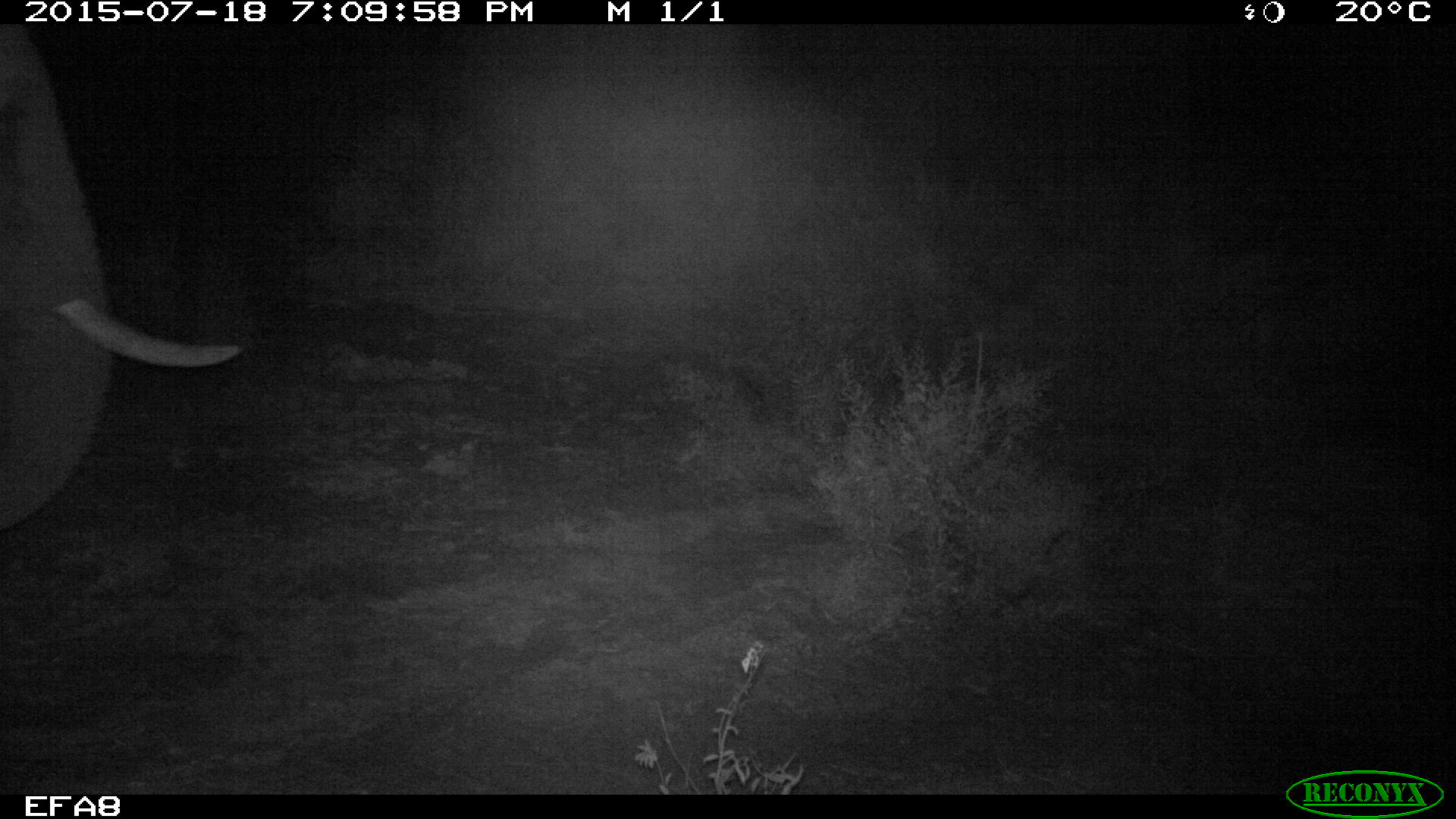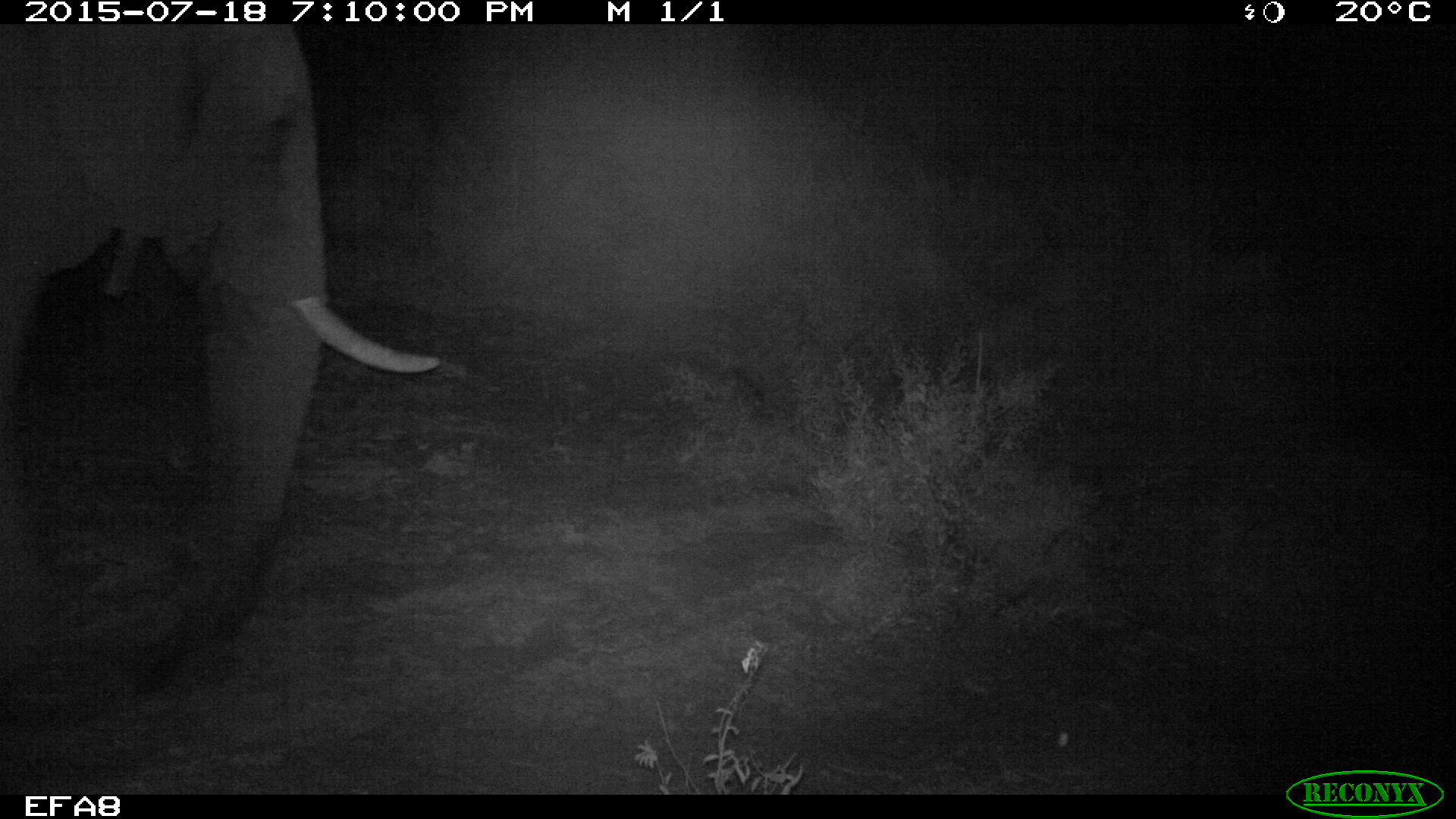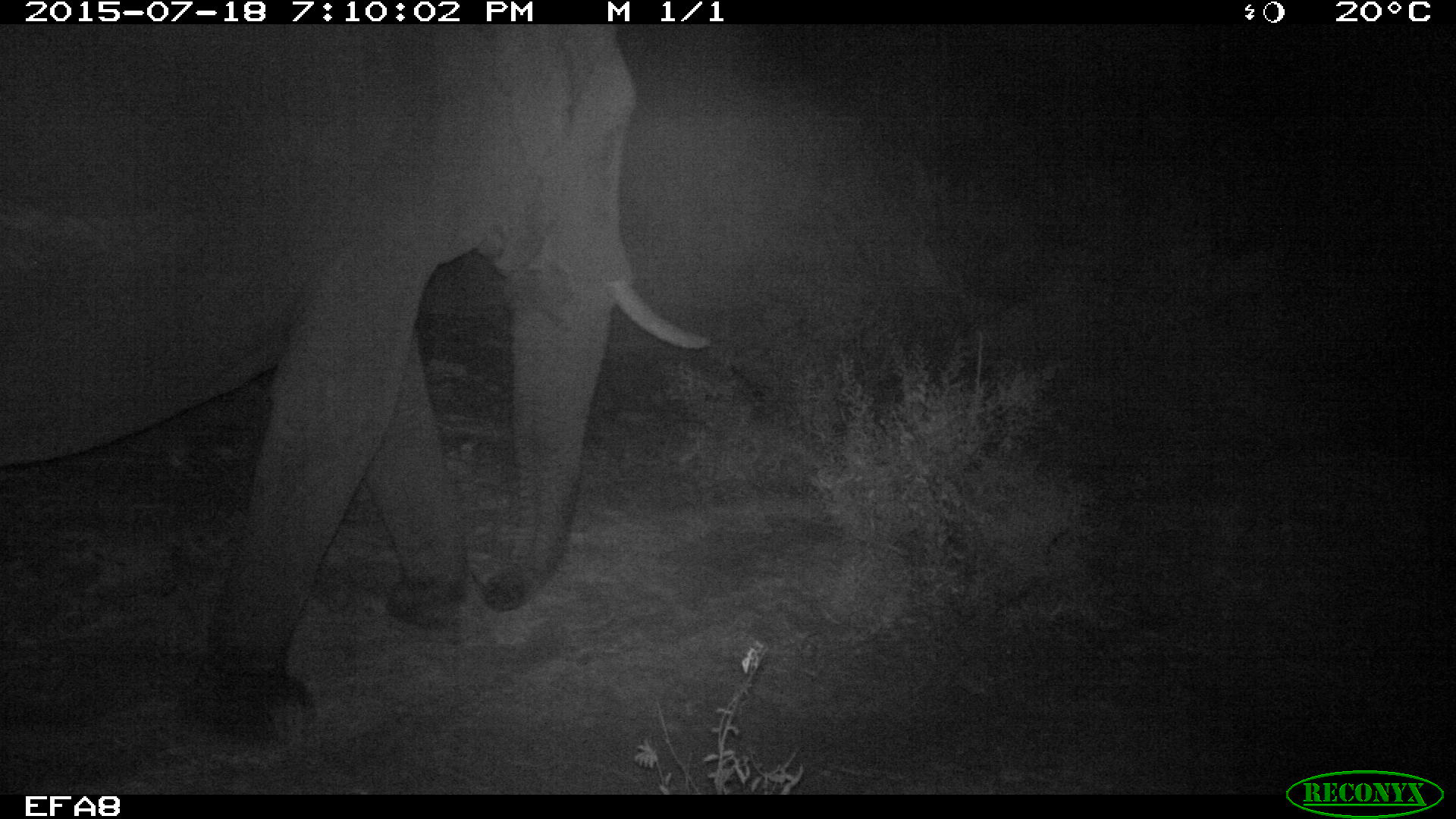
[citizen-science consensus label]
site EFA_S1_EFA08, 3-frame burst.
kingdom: Animalia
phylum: Chordata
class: Mammalia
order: Proboscidea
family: Elephantidae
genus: Loxodonta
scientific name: Loxodonta africana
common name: african bush elephant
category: elephant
Elephant (african bush elephant) (Loxodonta africana), count 1. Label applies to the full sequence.